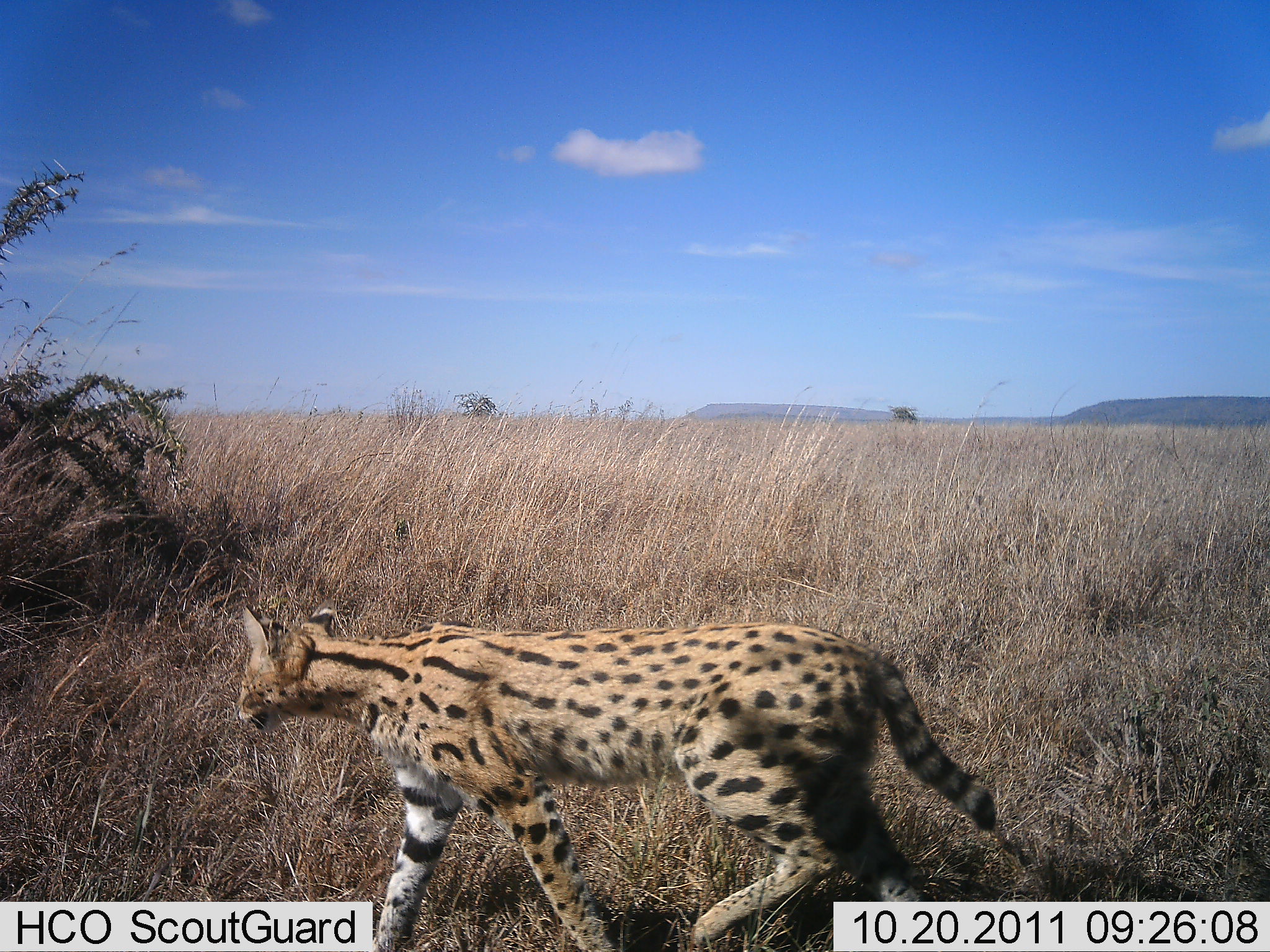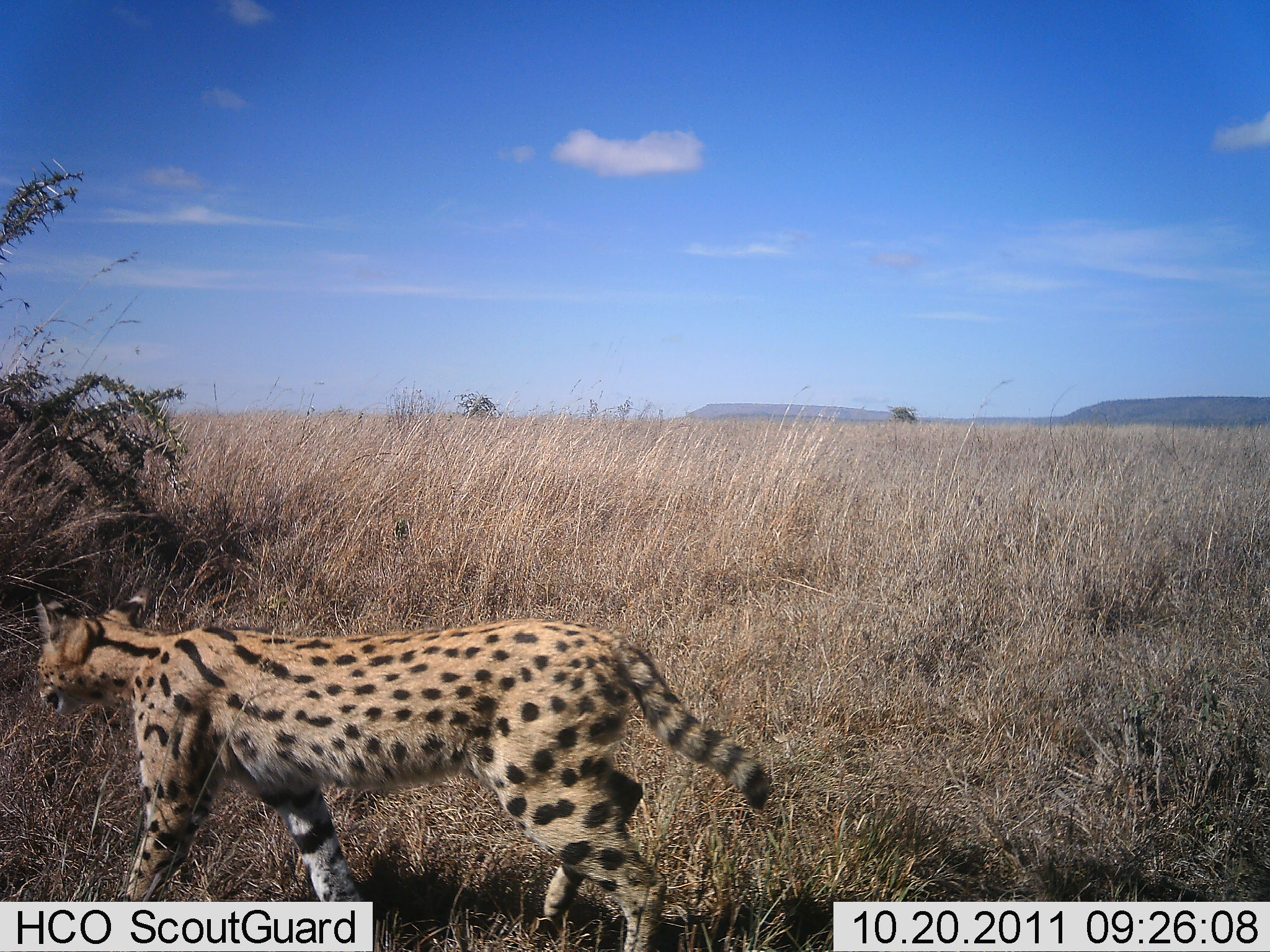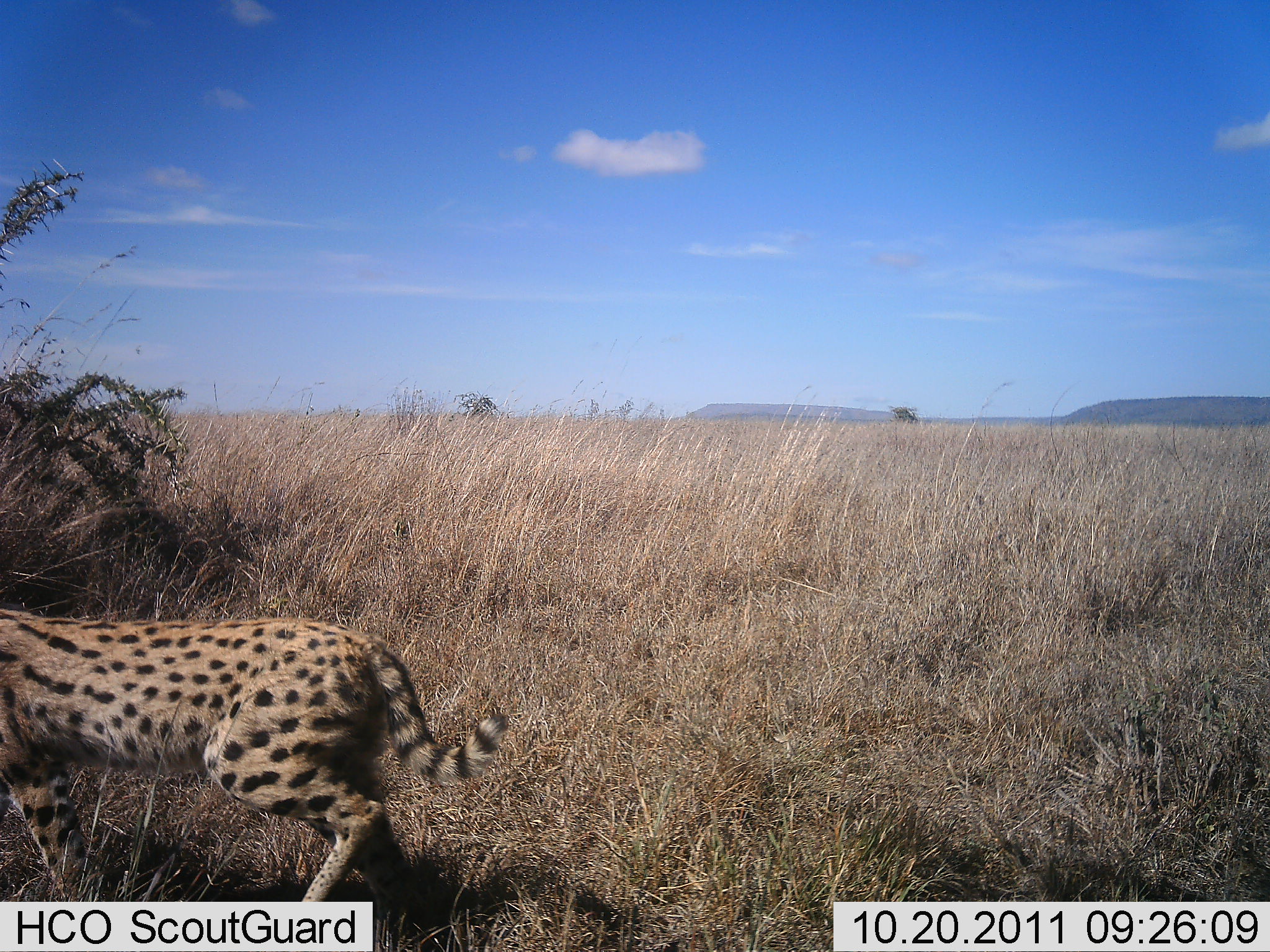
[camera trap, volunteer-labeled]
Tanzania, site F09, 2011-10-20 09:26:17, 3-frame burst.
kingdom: Animalia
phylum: Chordata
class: Mammalia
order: Carnivora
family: Felidae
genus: Leptailurus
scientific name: Leptailurus serval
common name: serval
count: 1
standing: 0%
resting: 0%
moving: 100%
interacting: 0%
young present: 0%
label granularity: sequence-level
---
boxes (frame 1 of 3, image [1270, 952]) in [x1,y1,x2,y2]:
animal: [237,599,998,952]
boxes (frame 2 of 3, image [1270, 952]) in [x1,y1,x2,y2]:
animal: [34,584,771,952]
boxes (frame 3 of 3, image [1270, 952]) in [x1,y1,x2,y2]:
animal: [0,611,513,951]